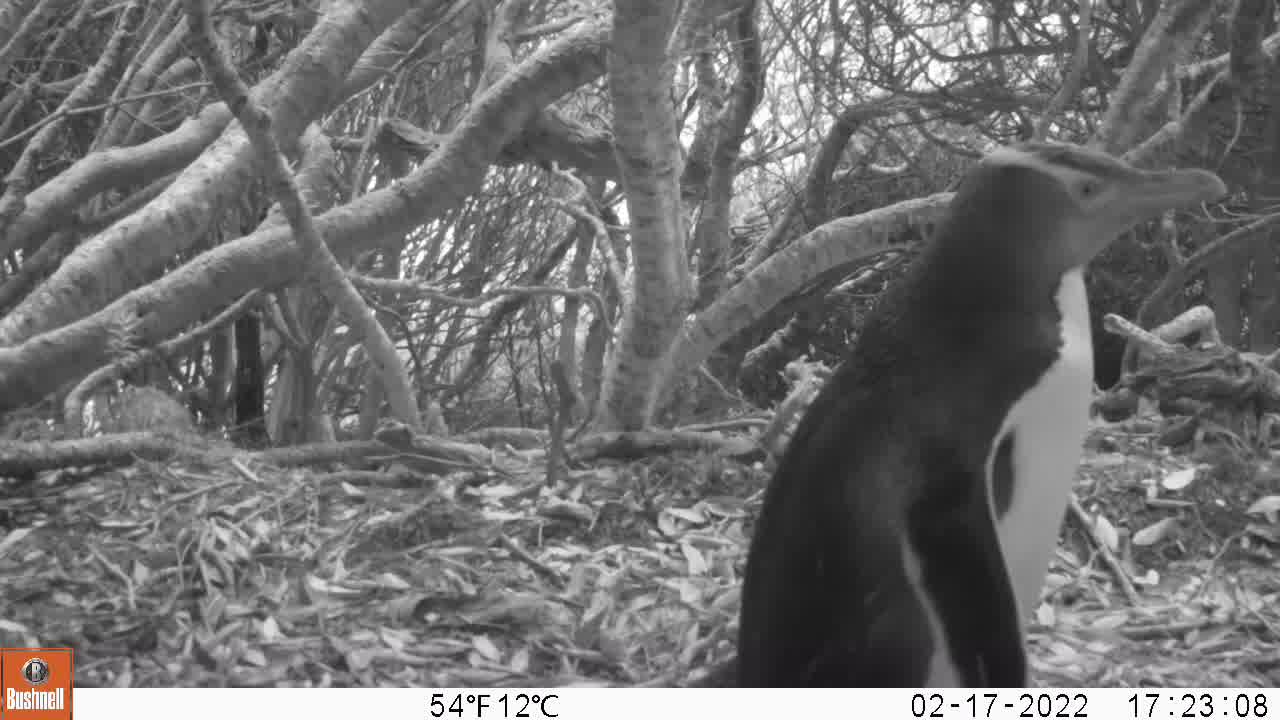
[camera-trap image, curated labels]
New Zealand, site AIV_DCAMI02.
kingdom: Animalia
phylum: Chordata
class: Aves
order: Sphenisciformes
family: Spheniscidae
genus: Megadyptes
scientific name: Megadyptes antipodes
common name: yellow-eyed penguin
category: yellow eyed penguin